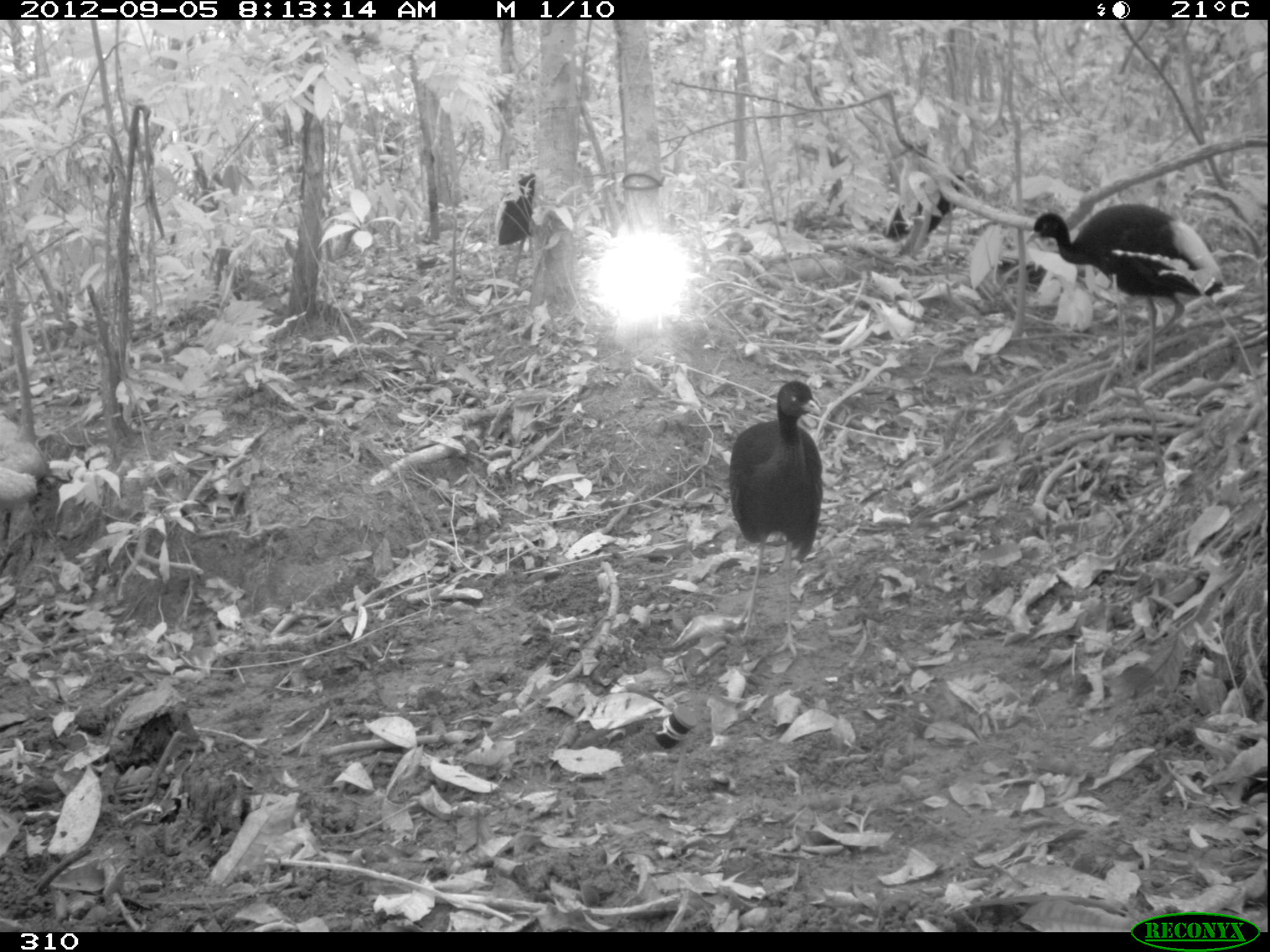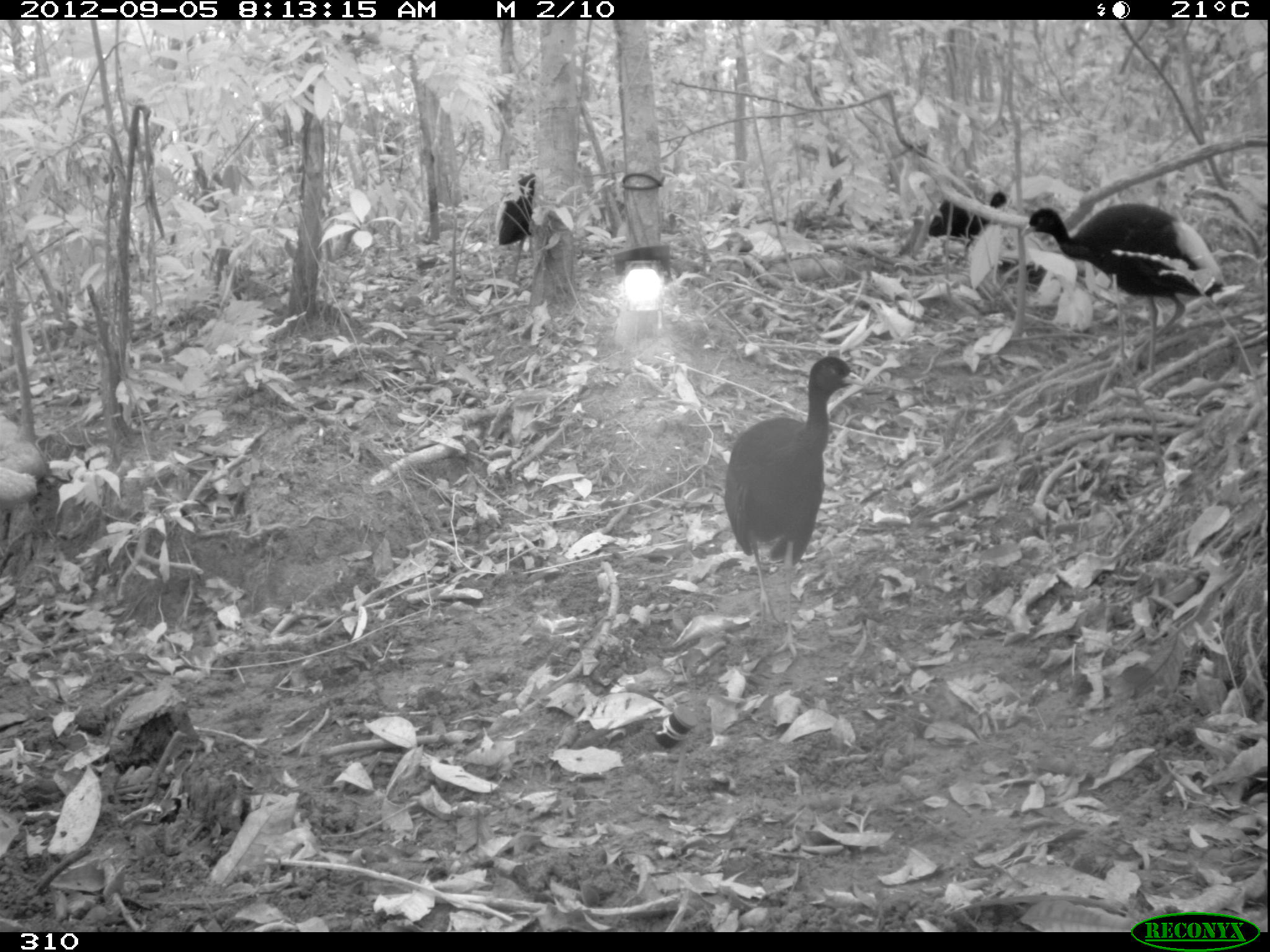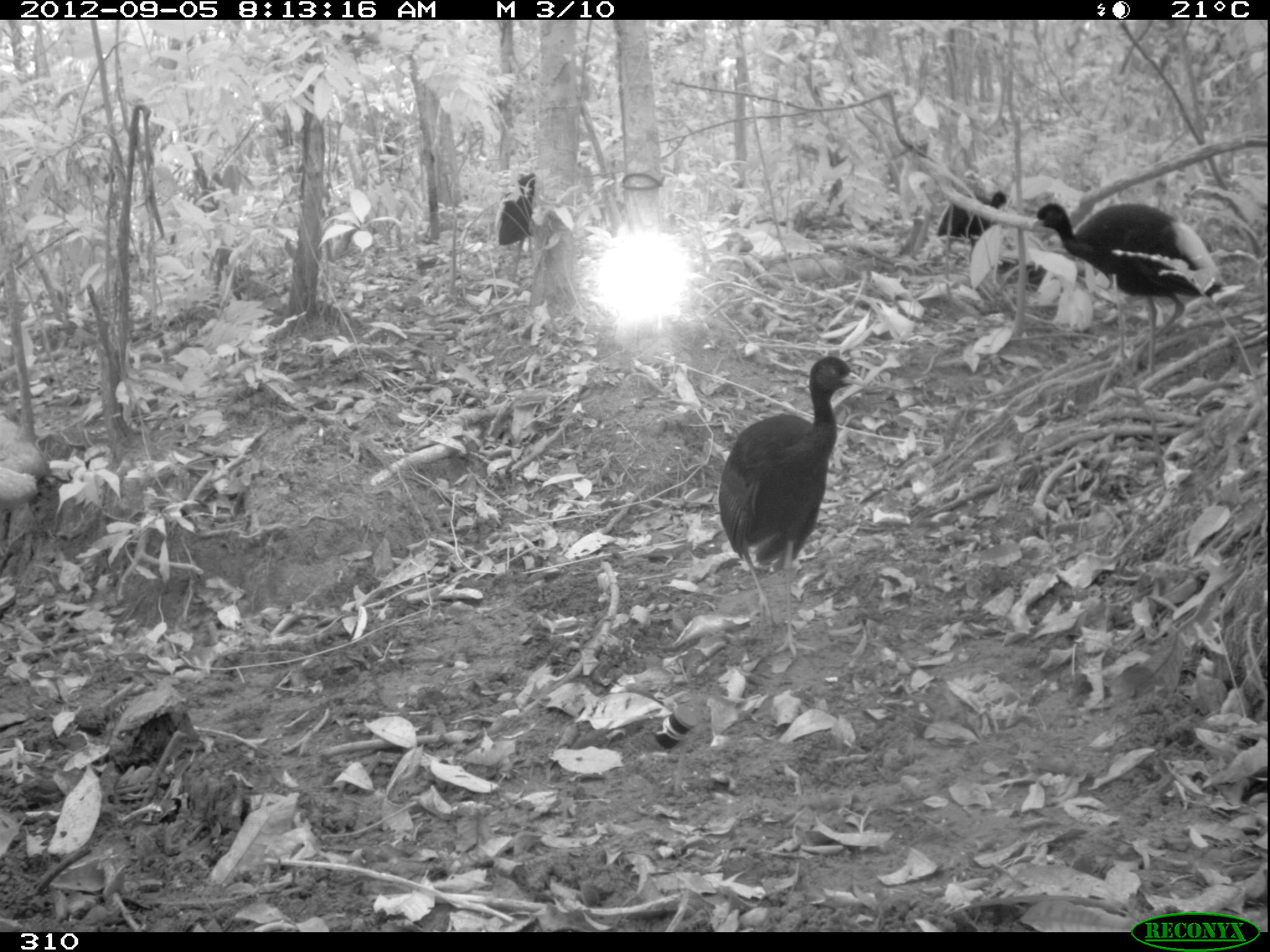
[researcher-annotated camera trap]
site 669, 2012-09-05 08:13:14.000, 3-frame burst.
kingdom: Animalia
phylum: Chordata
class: Aves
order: Gruiformes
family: Psophiidae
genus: Psophia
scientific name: Psophia leucoptera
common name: pale-winged trumpeter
Psophia leucoptera (pale-winged trumpeter).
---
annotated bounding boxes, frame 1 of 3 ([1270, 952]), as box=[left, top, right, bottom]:
psophia leucoptera: box=[1025, 203, 1224, 375]; box=[729, 380, 822, 655]; box=[881, 173, 963, 239]; box=[497, 172, 535, 281]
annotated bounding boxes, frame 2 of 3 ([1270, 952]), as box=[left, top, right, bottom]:
psophia leucoptera: box=[723, 356, 864, 657]; box=[1021, 203, 1227, 374]; box=[928, 192, 1007, 256]; box=[497, 173, 535, 282]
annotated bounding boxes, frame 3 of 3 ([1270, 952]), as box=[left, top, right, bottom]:
psophia leucoptera: box=[718, 356, 865, 655]; box=[1029, 202, 1224, 376]; box=[935, 191, 1007, 259]; box=[495, 173, 534, 282]